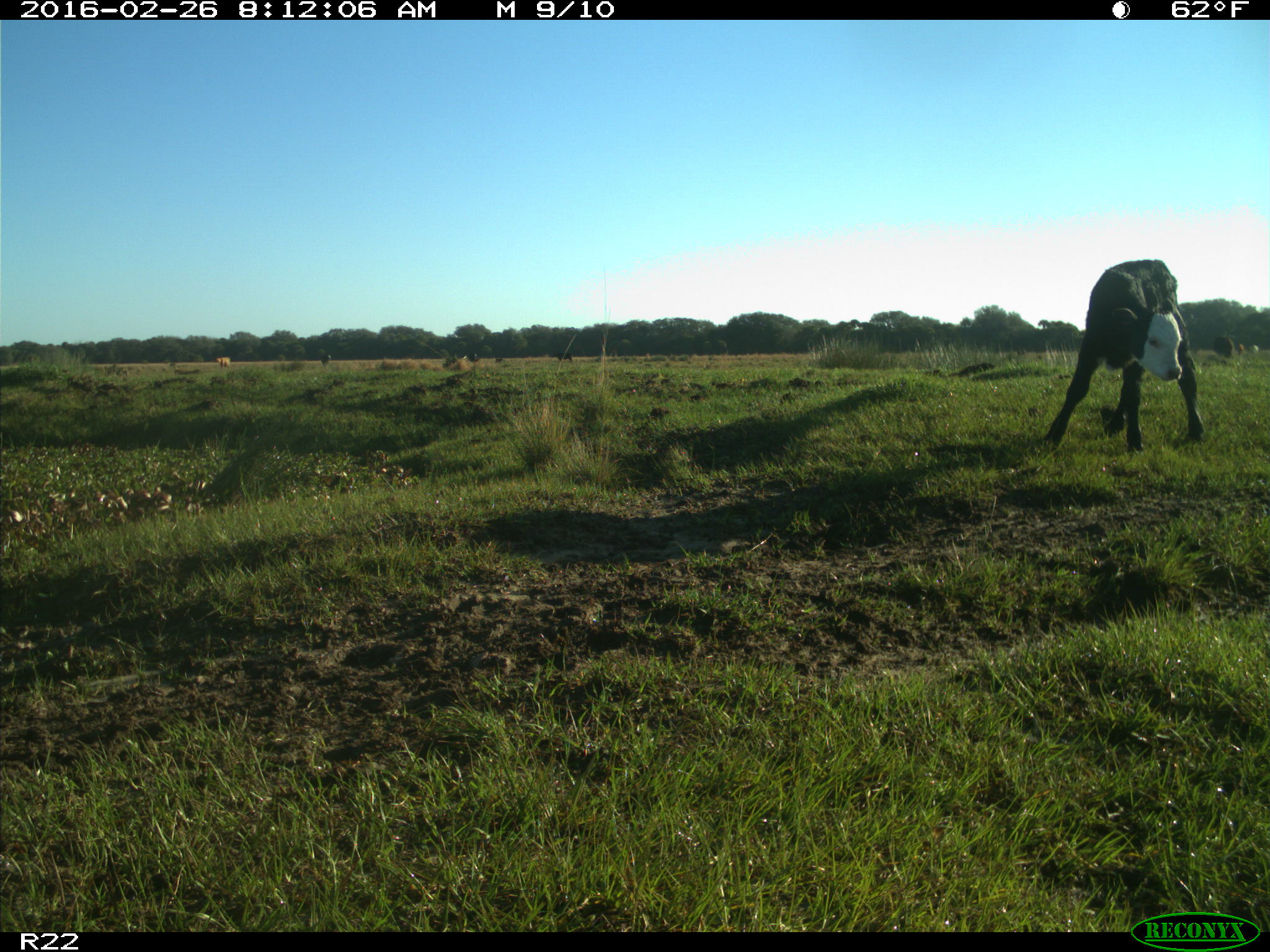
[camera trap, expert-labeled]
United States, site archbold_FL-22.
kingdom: Animalia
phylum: Chordata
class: Mammalia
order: Artiodactyla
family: Bovidae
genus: Bos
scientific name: Bos taurus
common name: domestic cow